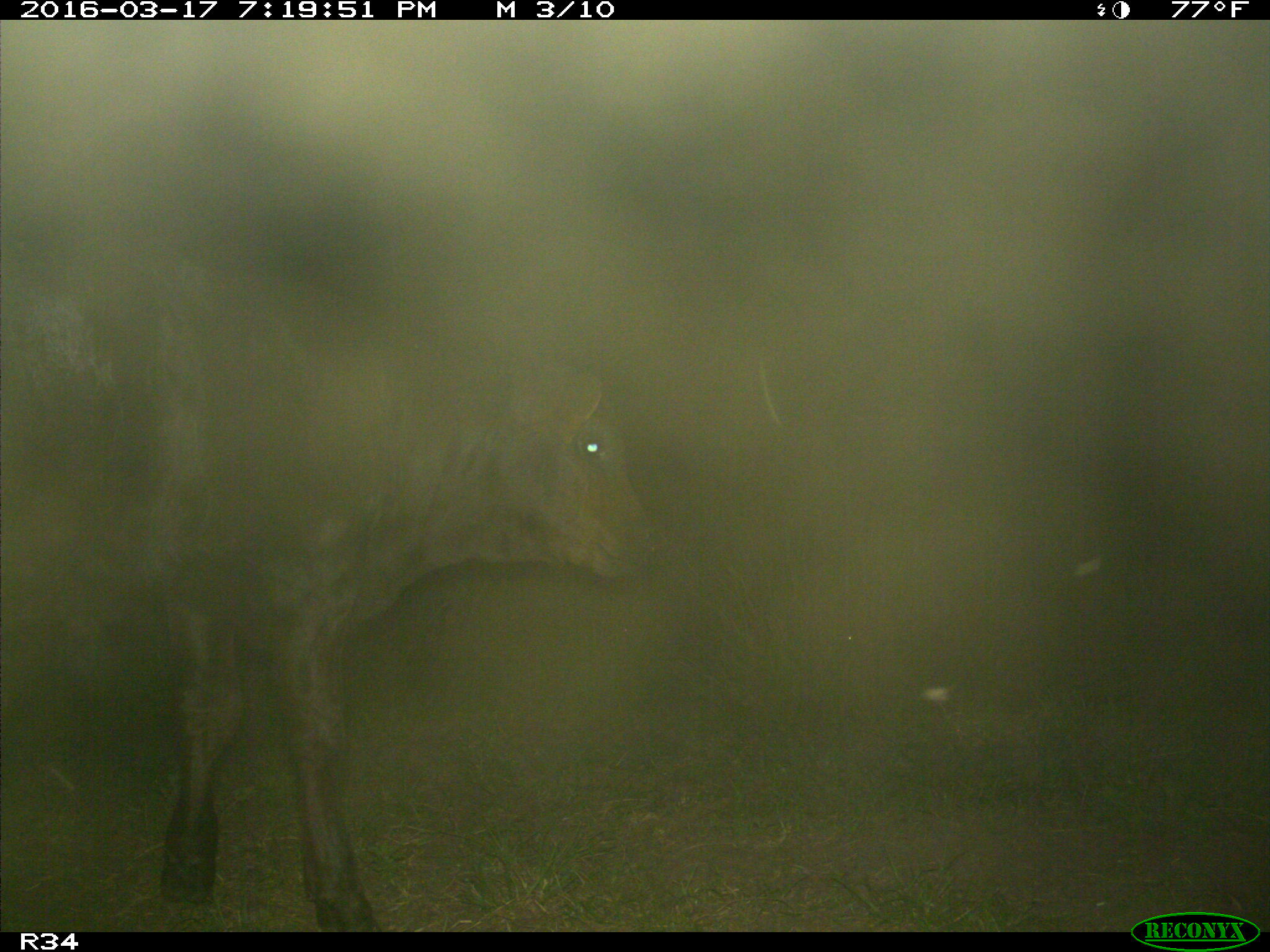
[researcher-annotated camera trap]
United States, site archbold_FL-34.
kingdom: Animalia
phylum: Chordata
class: Mammalia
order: Artiodactyla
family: Bovidae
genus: Bos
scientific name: Bos taurus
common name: domestic cow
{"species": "Bos taurus (domestic cow)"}